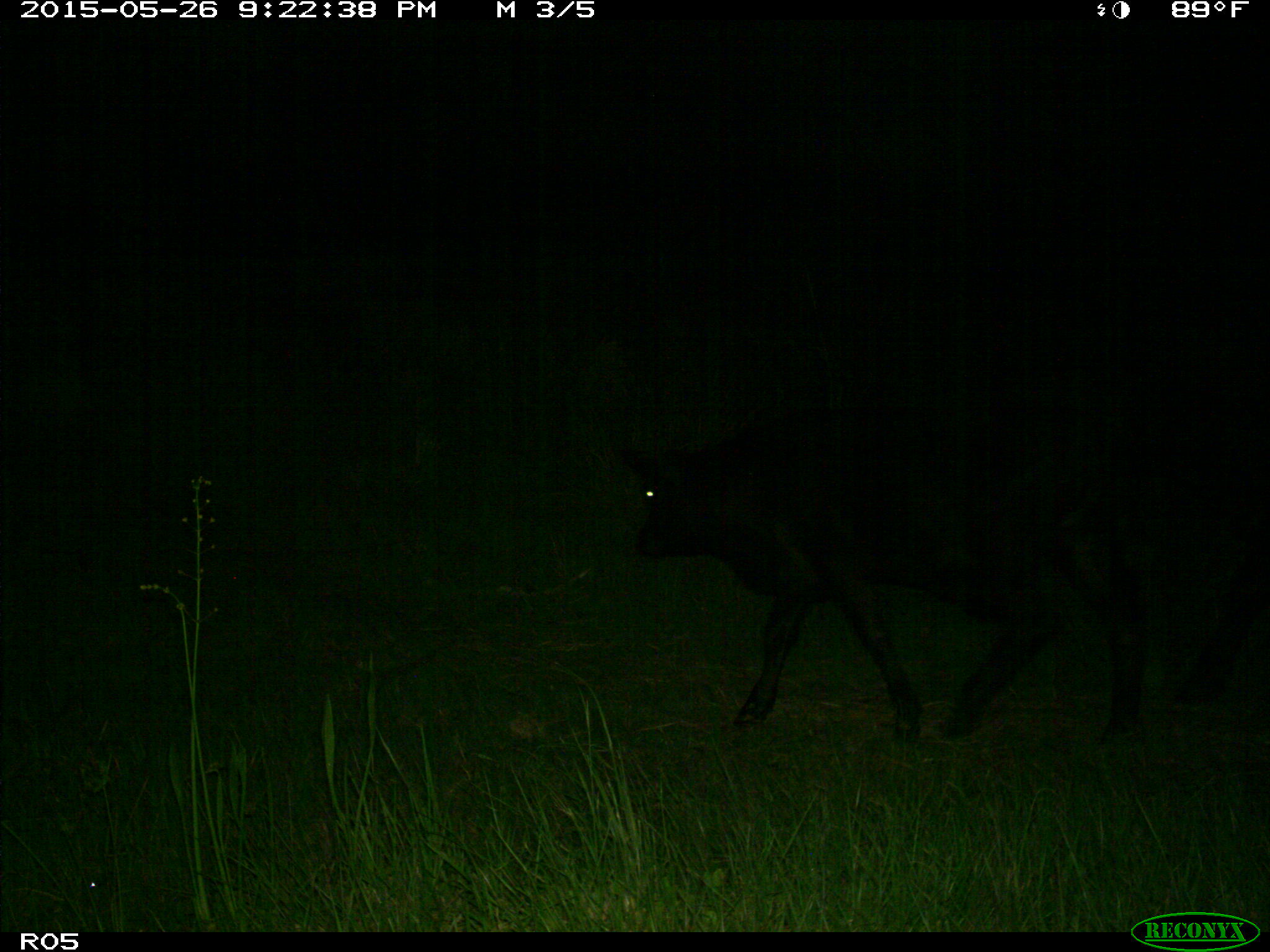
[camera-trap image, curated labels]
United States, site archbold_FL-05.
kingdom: Animalia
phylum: Chordata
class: Mammalia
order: Artiodactyla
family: Bovidae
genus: Bos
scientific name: Bos taurus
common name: domestic cow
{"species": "Bos taurus (domestic cow)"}